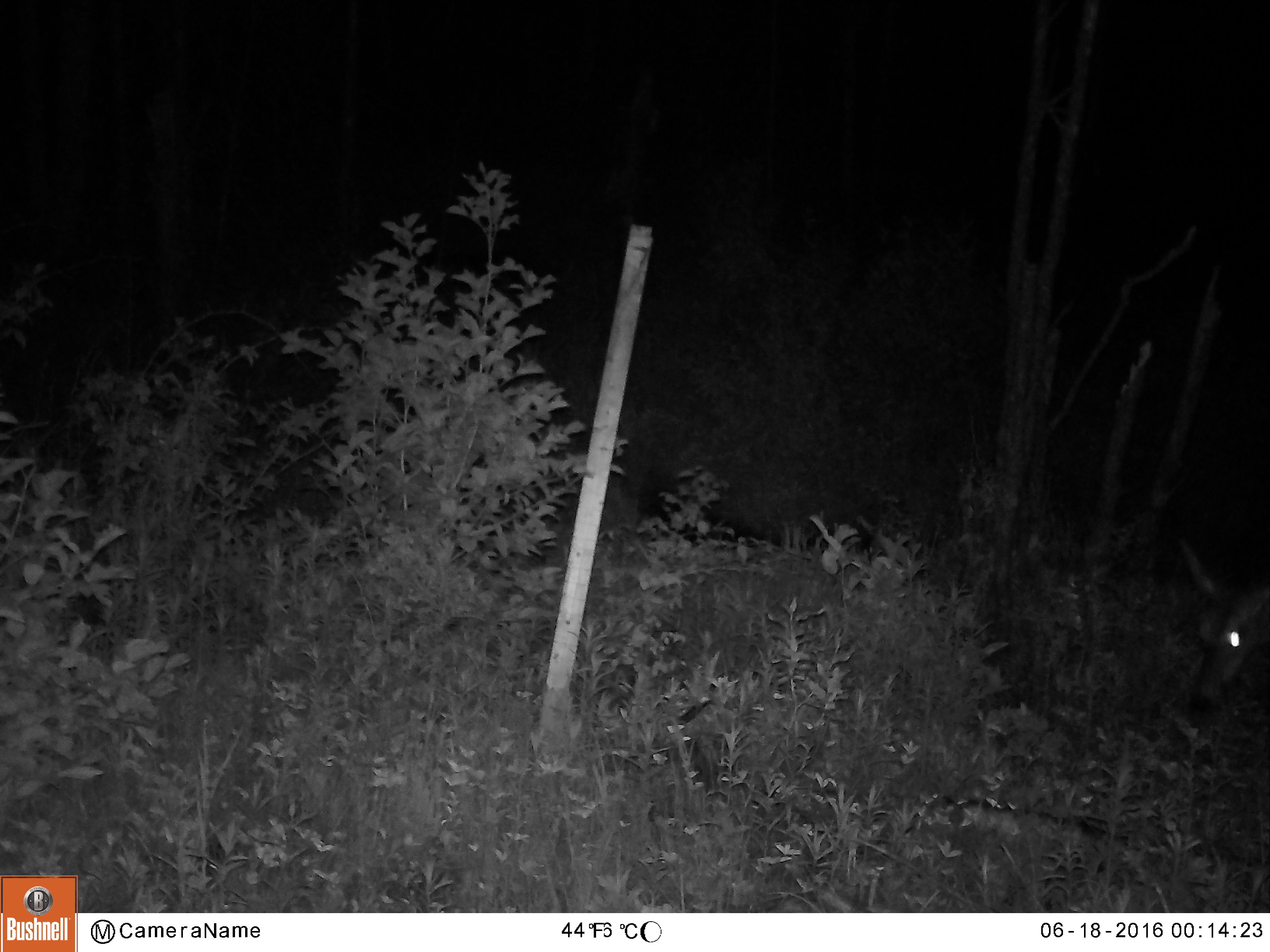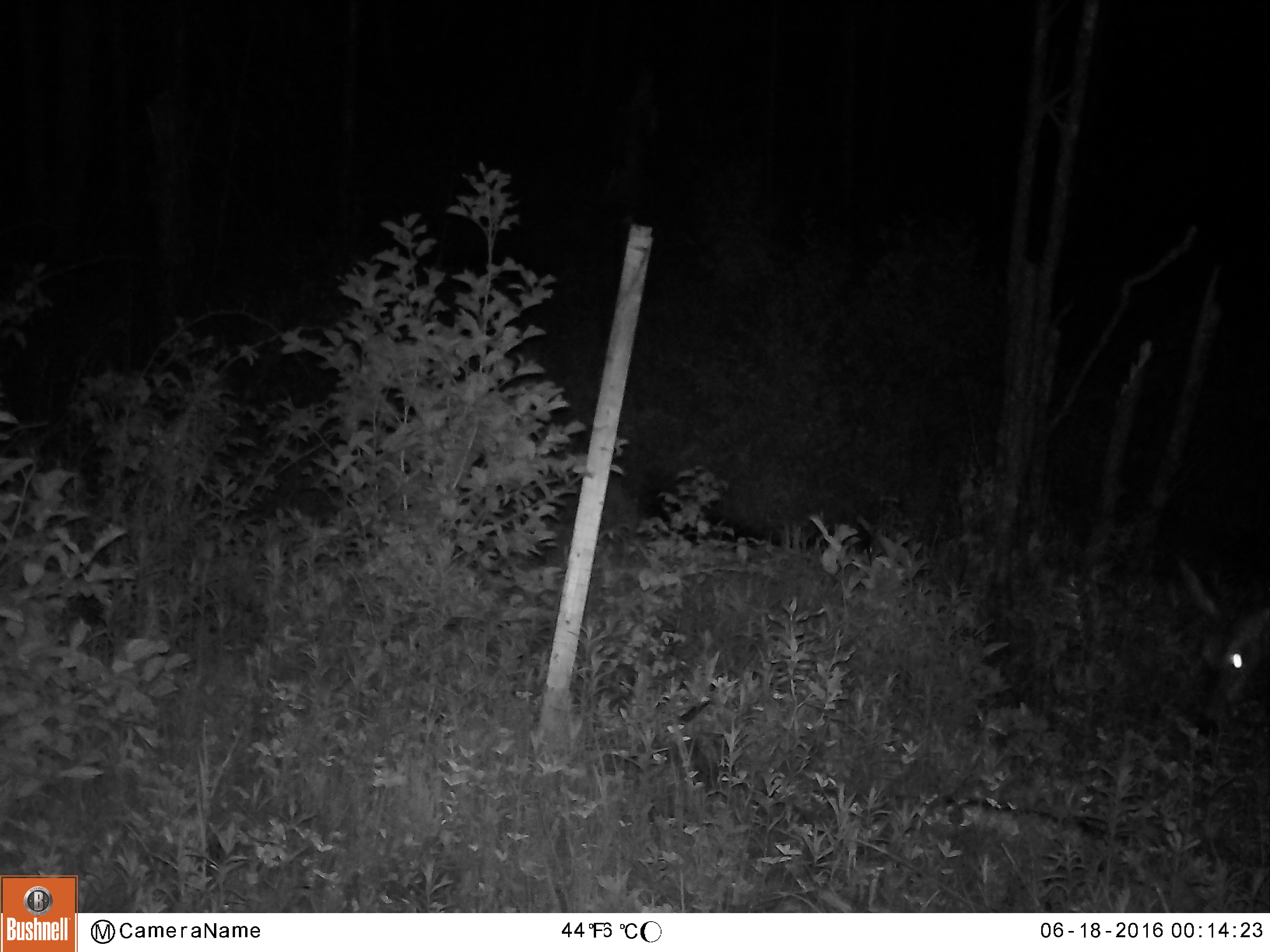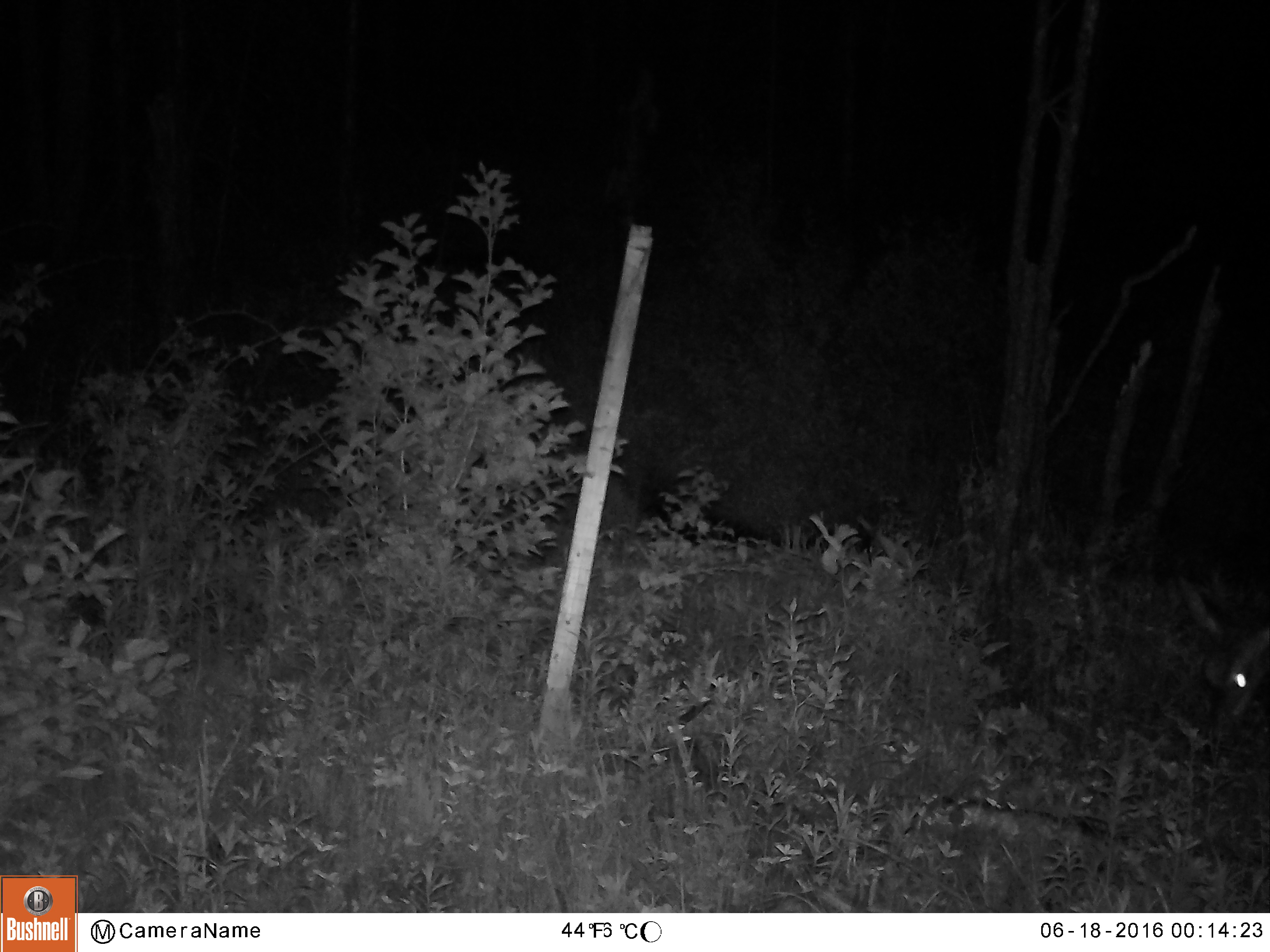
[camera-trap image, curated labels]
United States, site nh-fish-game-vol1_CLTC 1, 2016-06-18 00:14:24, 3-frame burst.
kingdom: Animalia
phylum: Chordata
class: Mammalia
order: Artiodactyla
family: Cervidae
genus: Odocoileus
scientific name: Odocoileus virginianus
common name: white-tailed deer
White-tailed deer (Odocoileus virginianus).